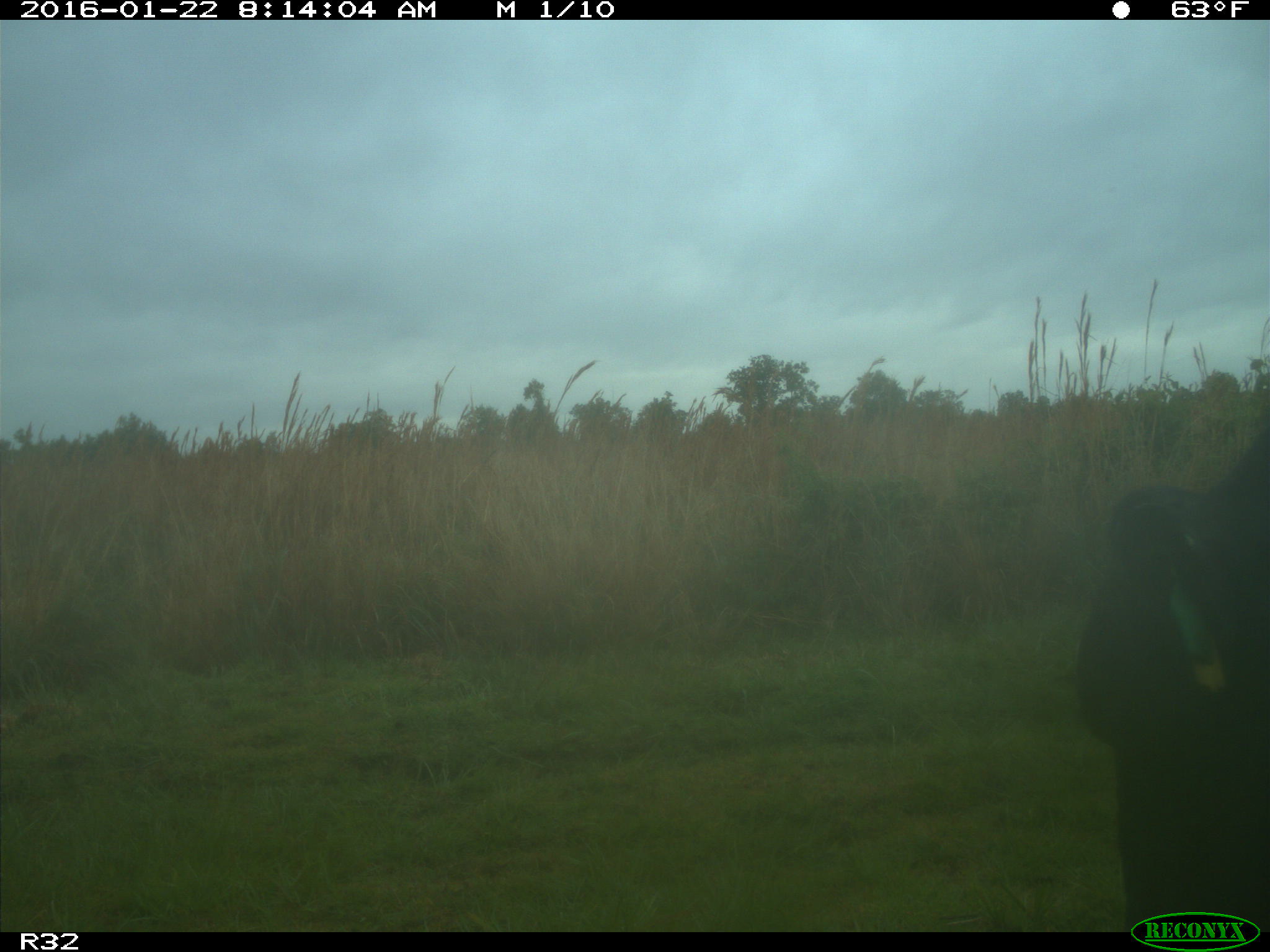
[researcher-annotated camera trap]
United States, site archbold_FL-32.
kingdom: Animalia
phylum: Chordata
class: Mammalia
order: Artiodactyla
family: Bovidae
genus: Bos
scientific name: Bos taurus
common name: domestic cow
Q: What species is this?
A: Bos taurus (domestic cow).